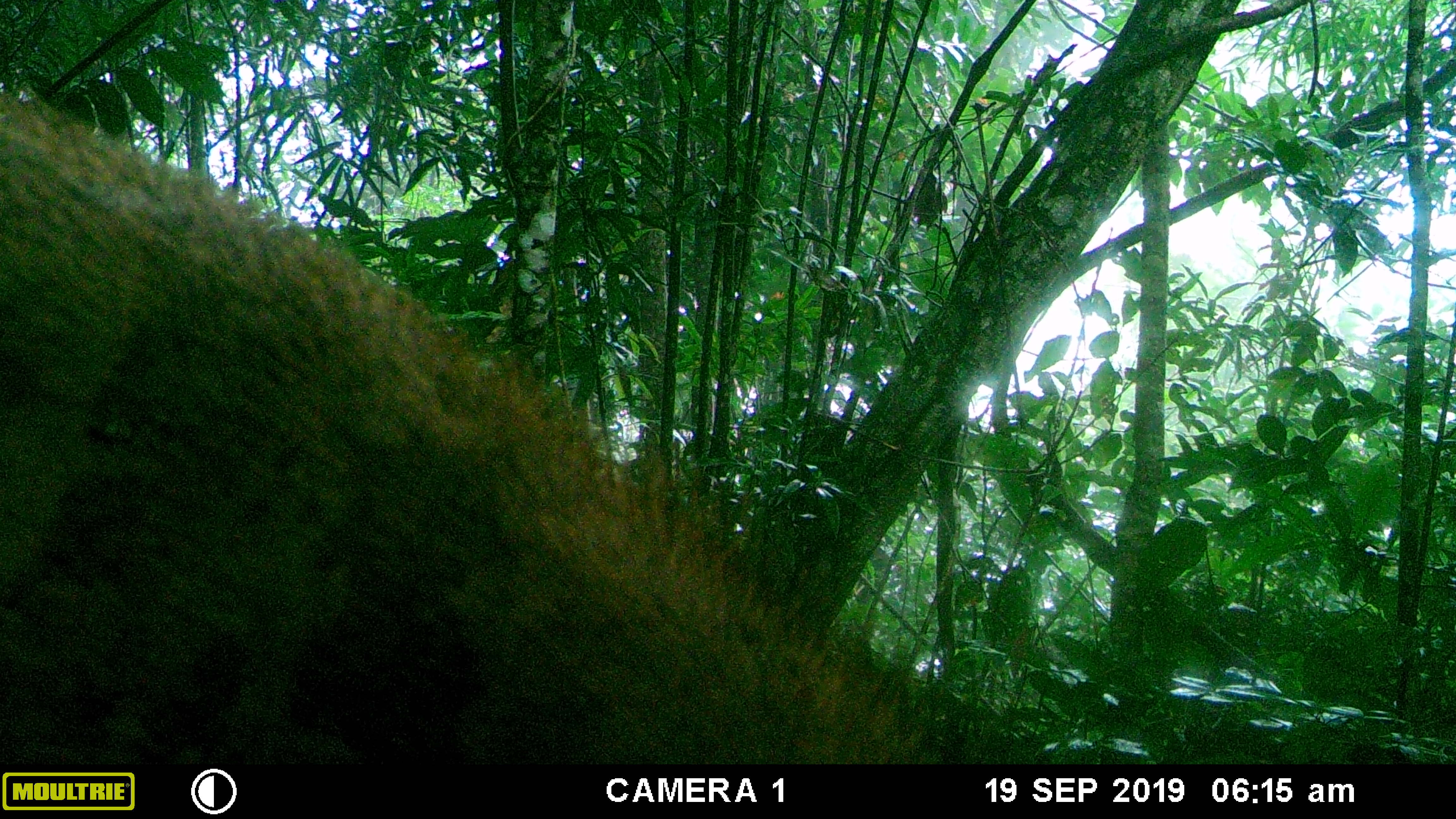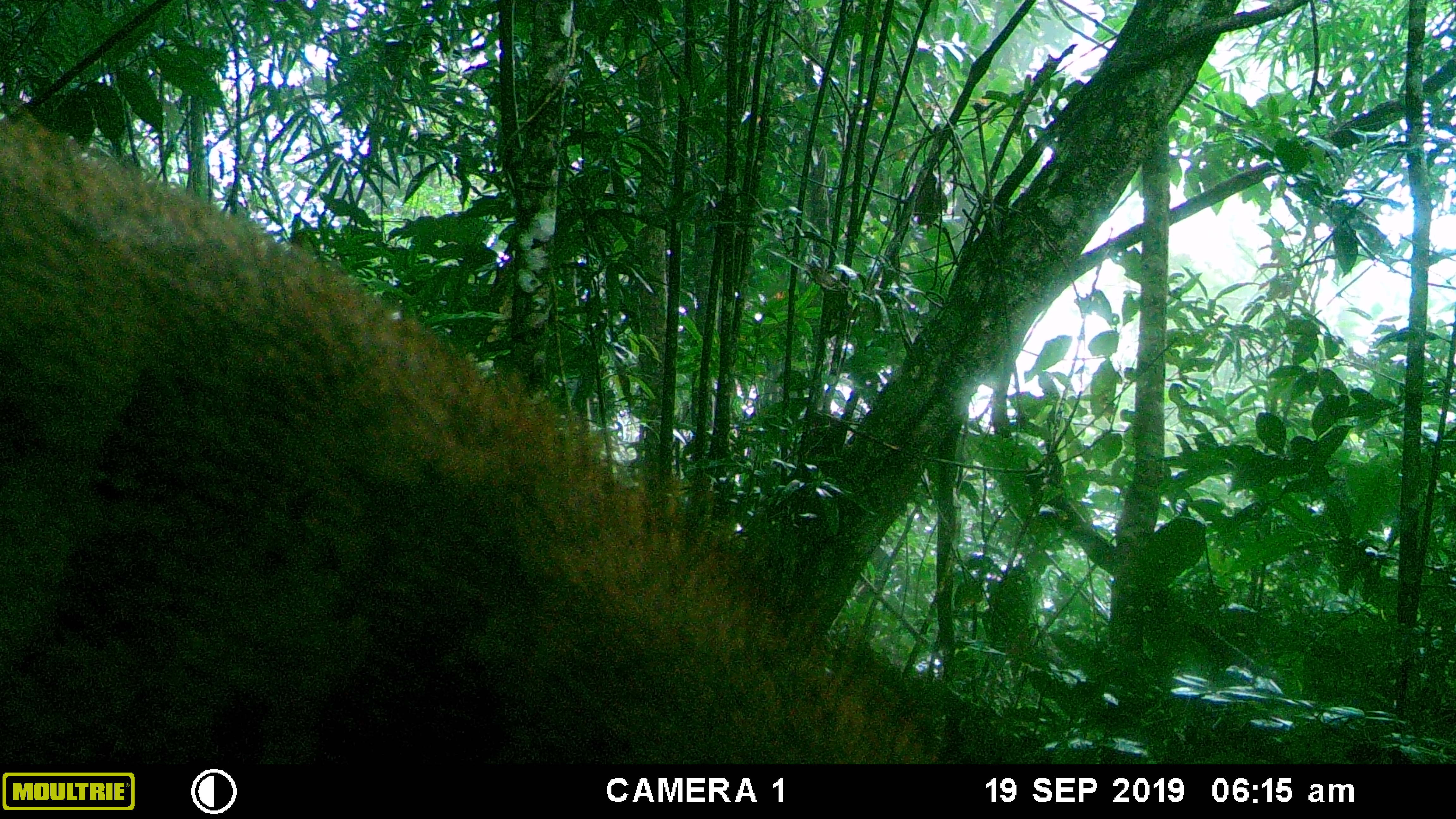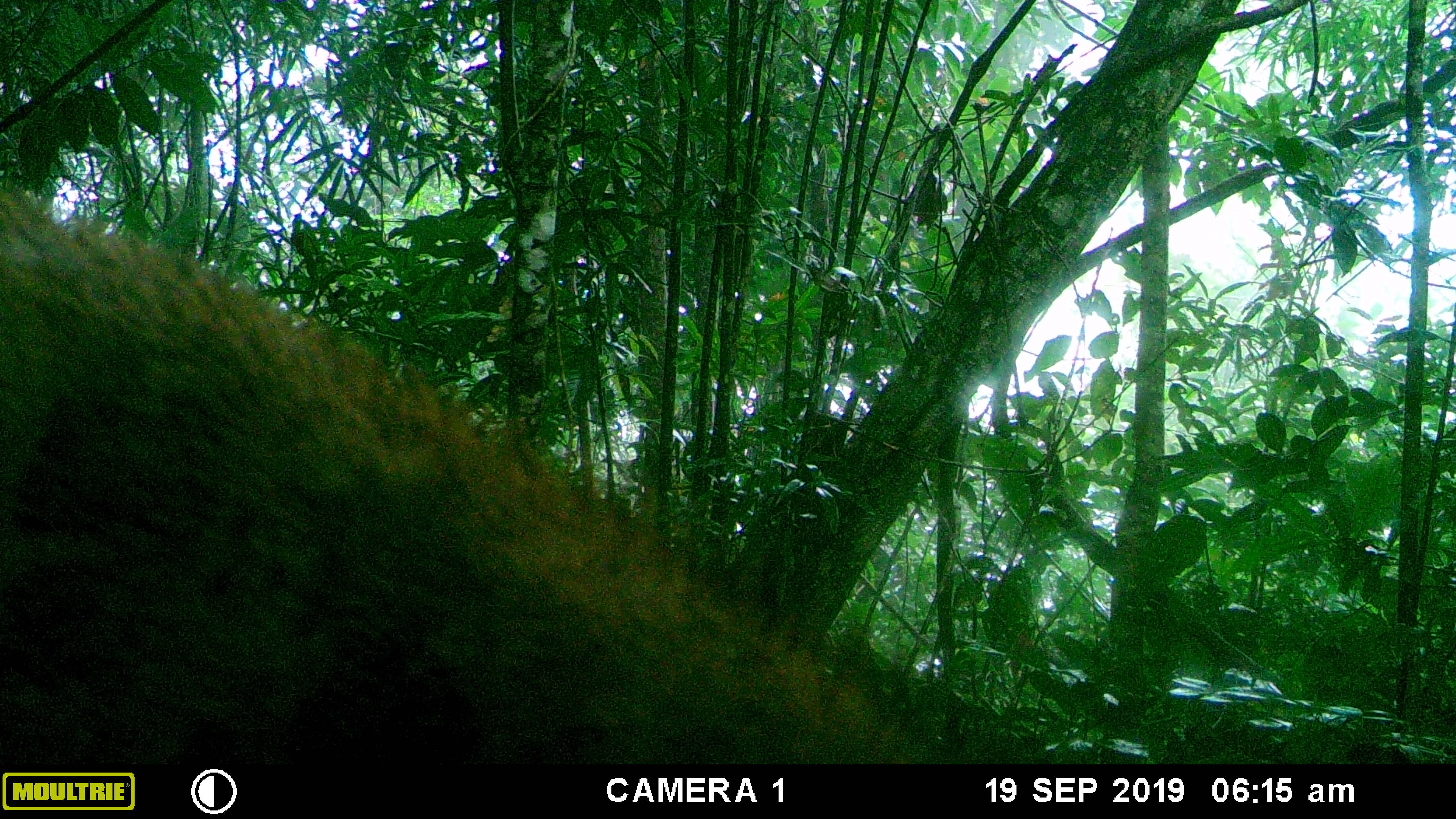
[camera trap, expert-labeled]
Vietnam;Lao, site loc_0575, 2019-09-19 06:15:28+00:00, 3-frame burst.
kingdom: Animalia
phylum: Chordata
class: Mammalia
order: Artiodactyla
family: Suidae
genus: Sus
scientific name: Sus scrofa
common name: eurasian wild pig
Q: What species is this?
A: Eurasian wild pig (Sus scrofa).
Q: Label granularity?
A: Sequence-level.